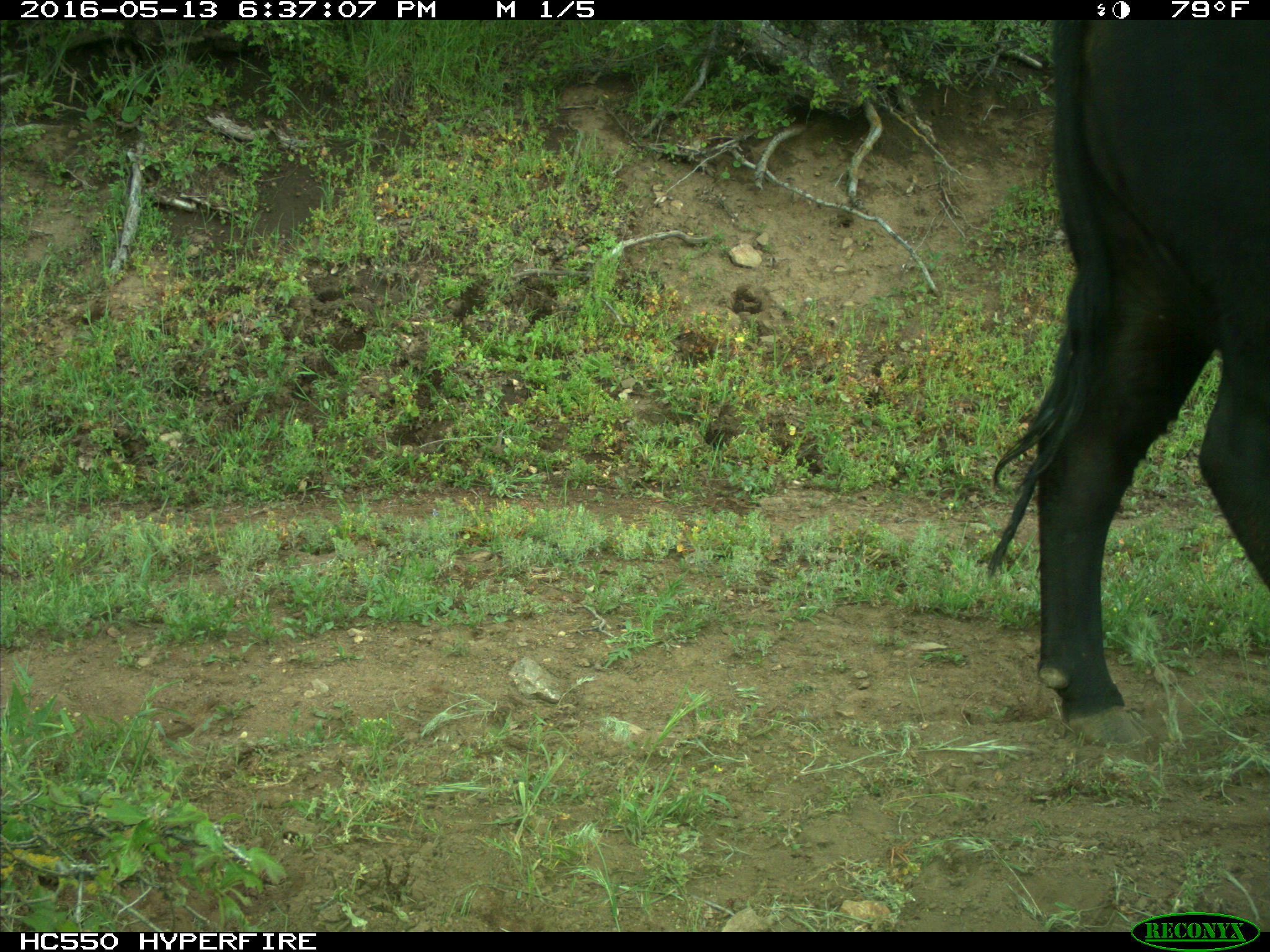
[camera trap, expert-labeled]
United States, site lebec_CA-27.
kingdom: Animalia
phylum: Chordata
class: Mammalia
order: Artiodactyla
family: Bovidae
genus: Bos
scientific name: Bos taurus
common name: domestic cow